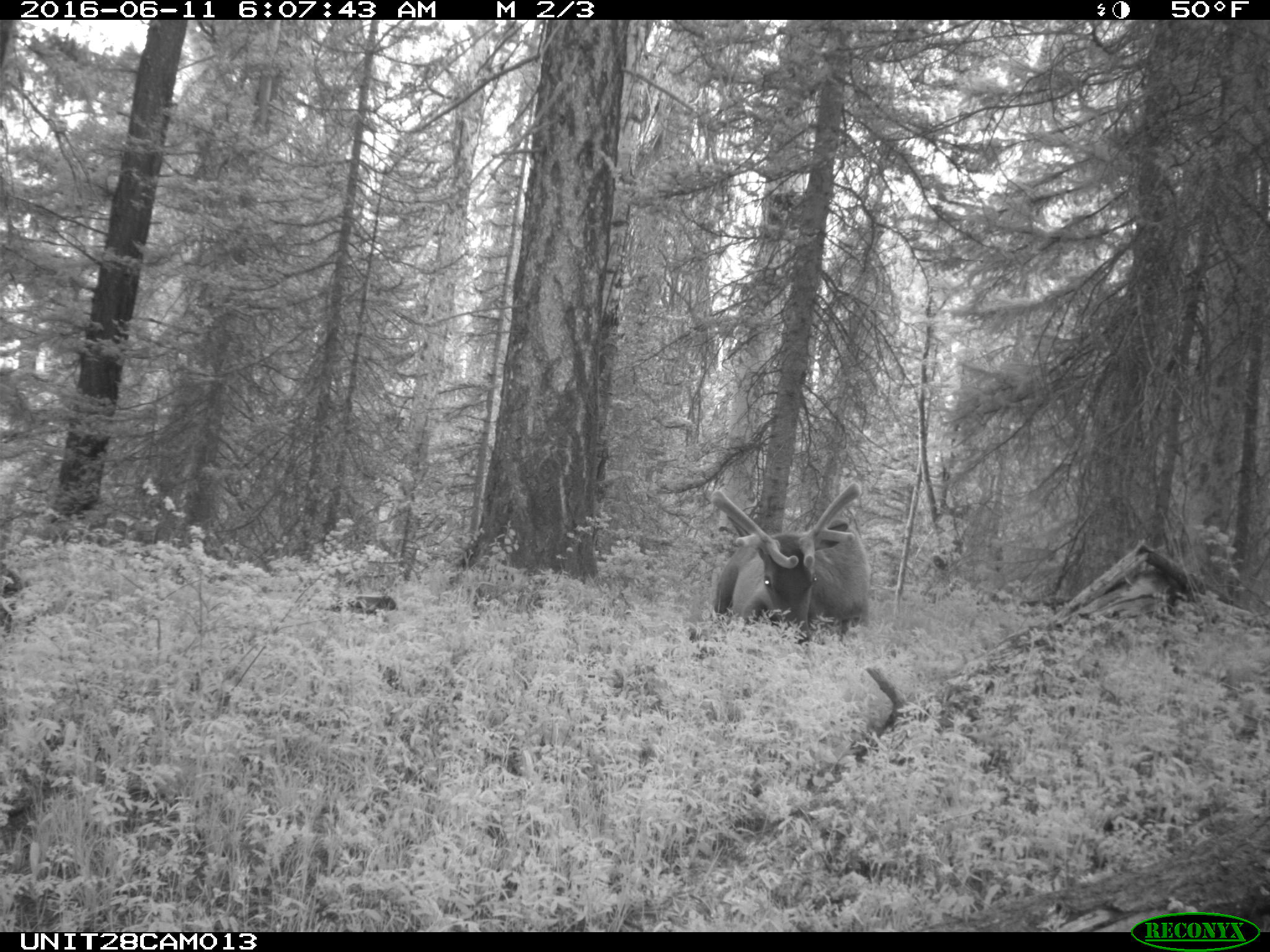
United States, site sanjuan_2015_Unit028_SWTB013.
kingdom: Animalia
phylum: Chordata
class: Mammalia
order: Artiodactyla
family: Cervidae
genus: Cervus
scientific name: Cervus elaphus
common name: red deer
Cervus elaphus (red deer).